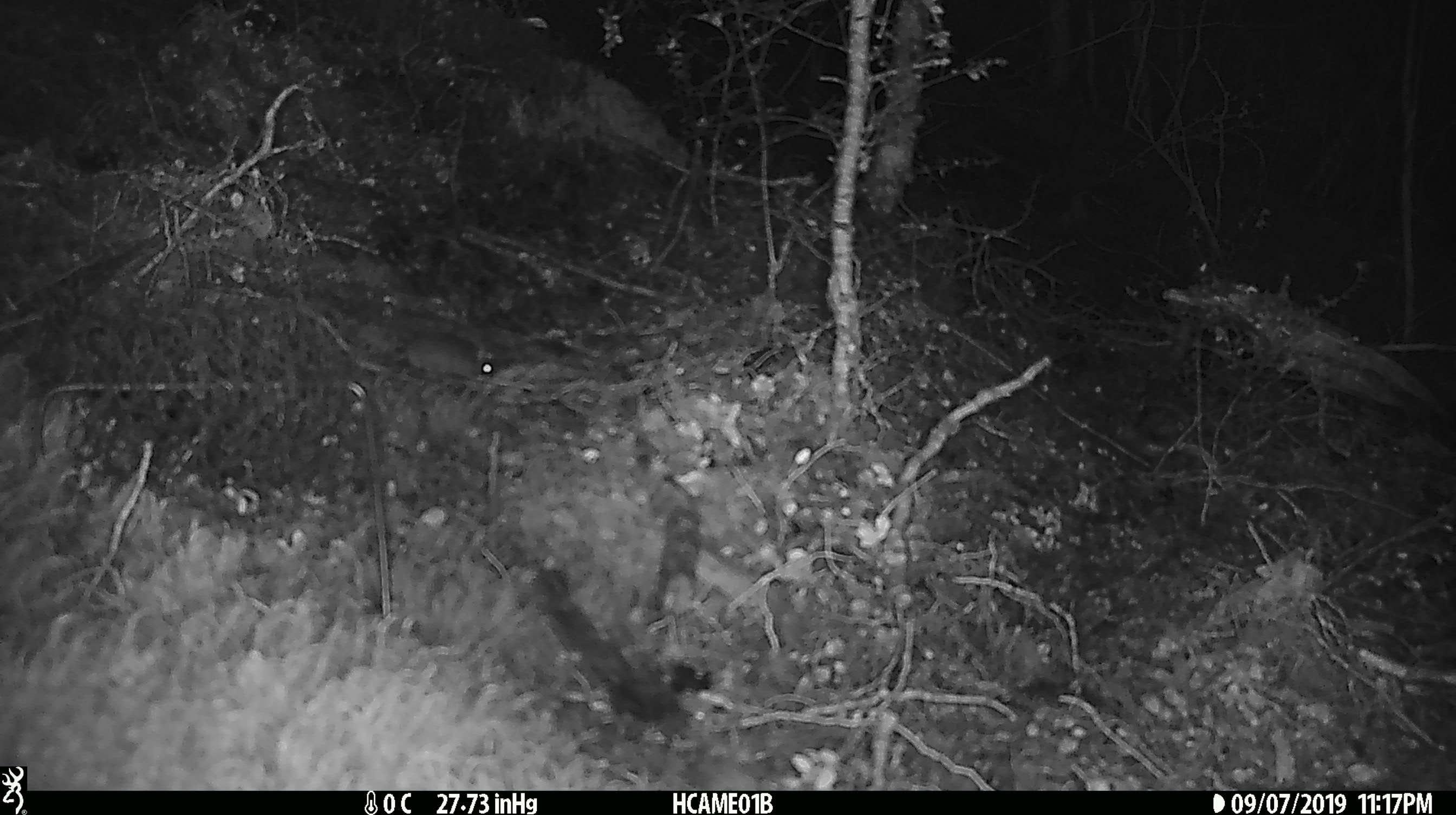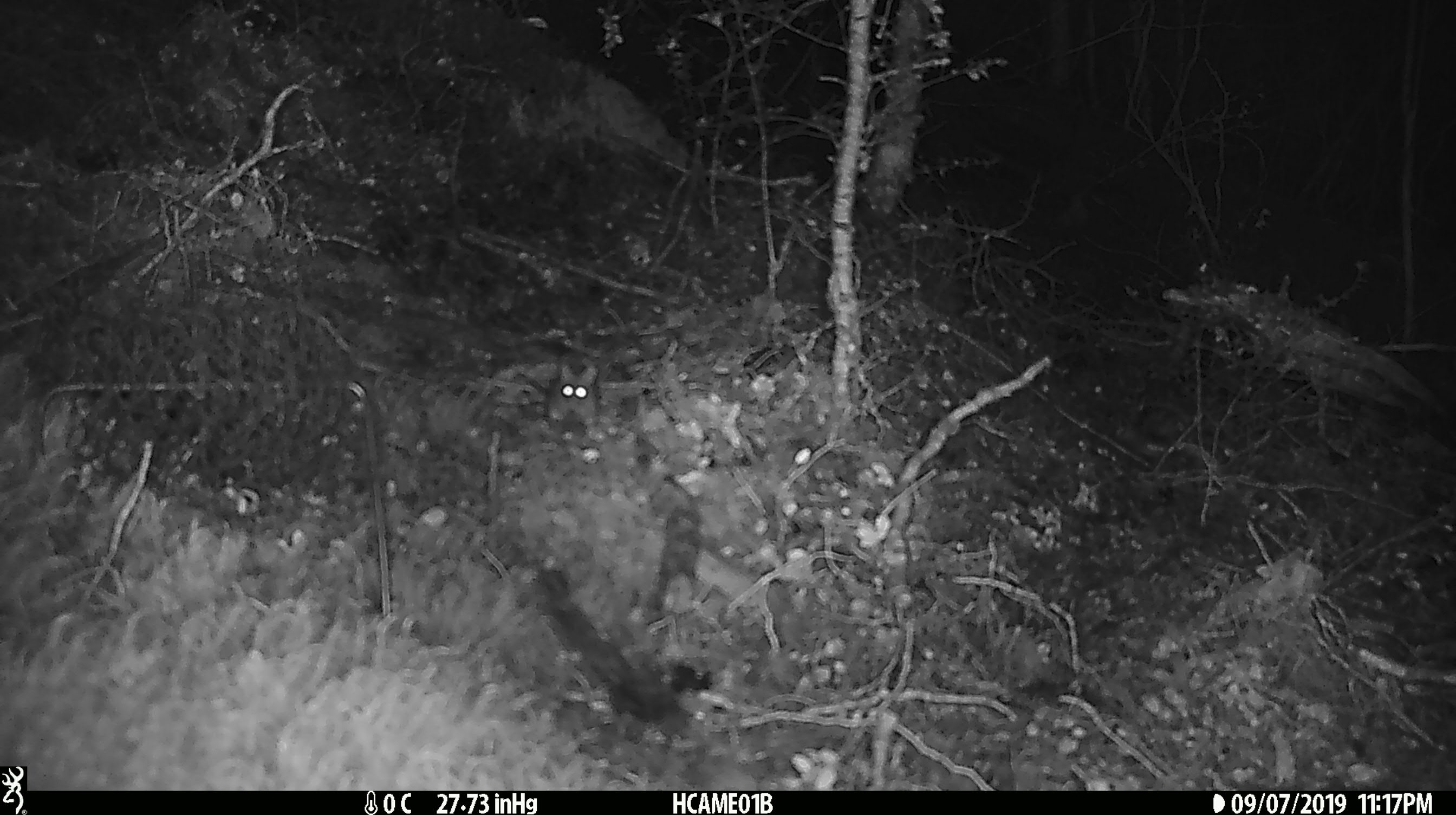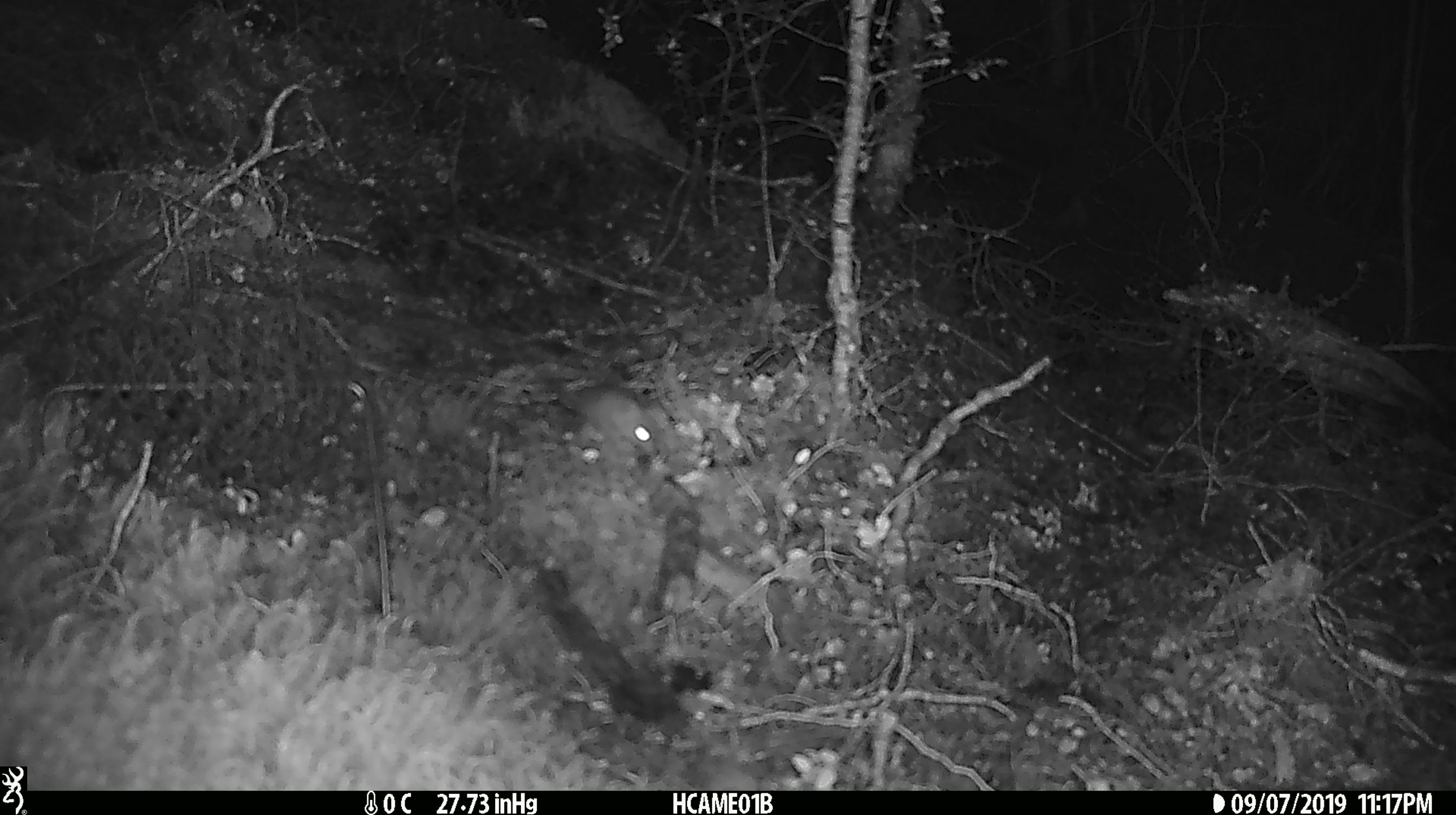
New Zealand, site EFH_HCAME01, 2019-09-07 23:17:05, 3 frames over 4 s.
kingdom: Animalia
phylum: Chordata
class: Mammalia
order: Rodentia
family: Muridae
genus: Mus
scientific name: Mus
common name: mouse